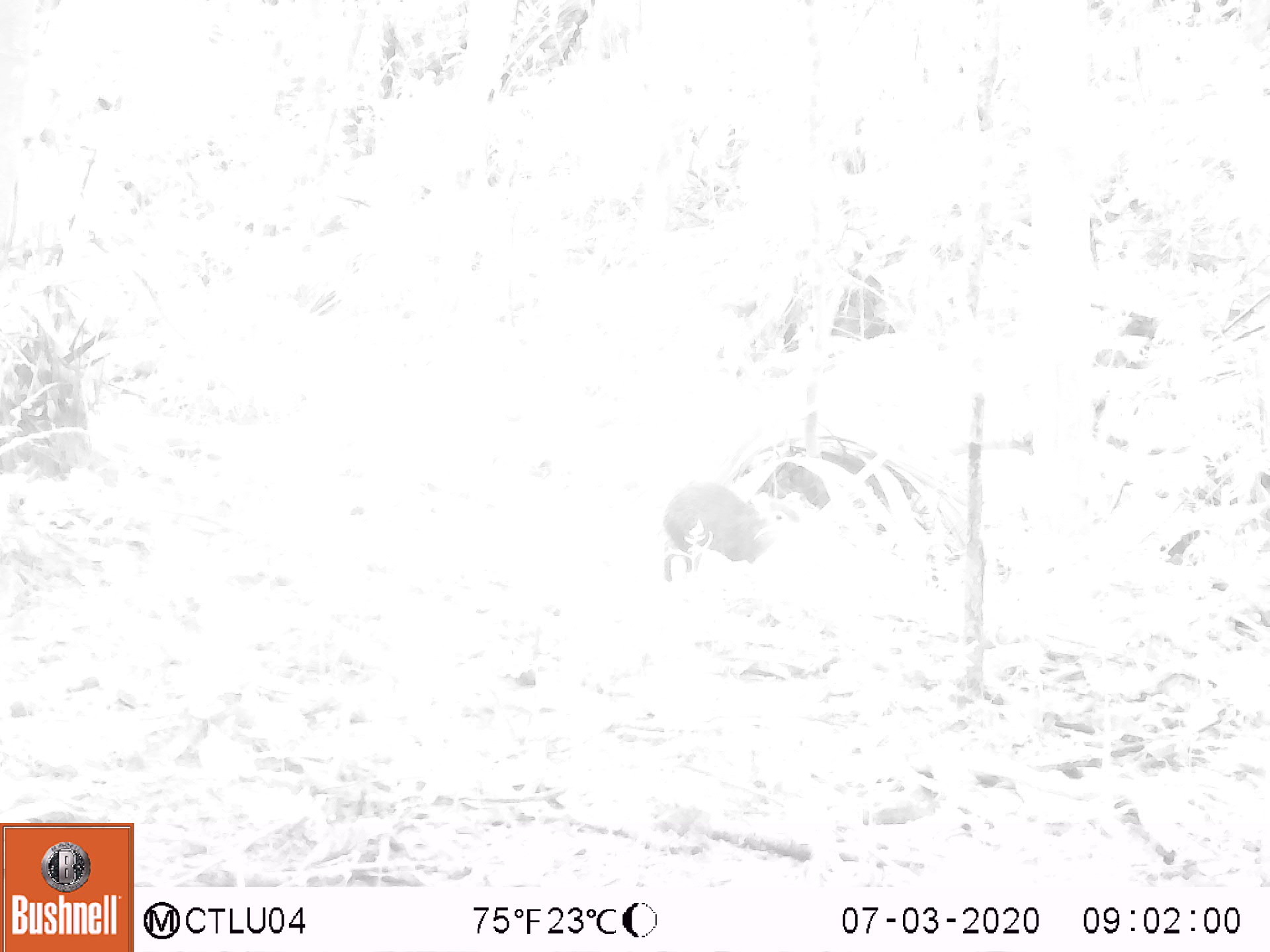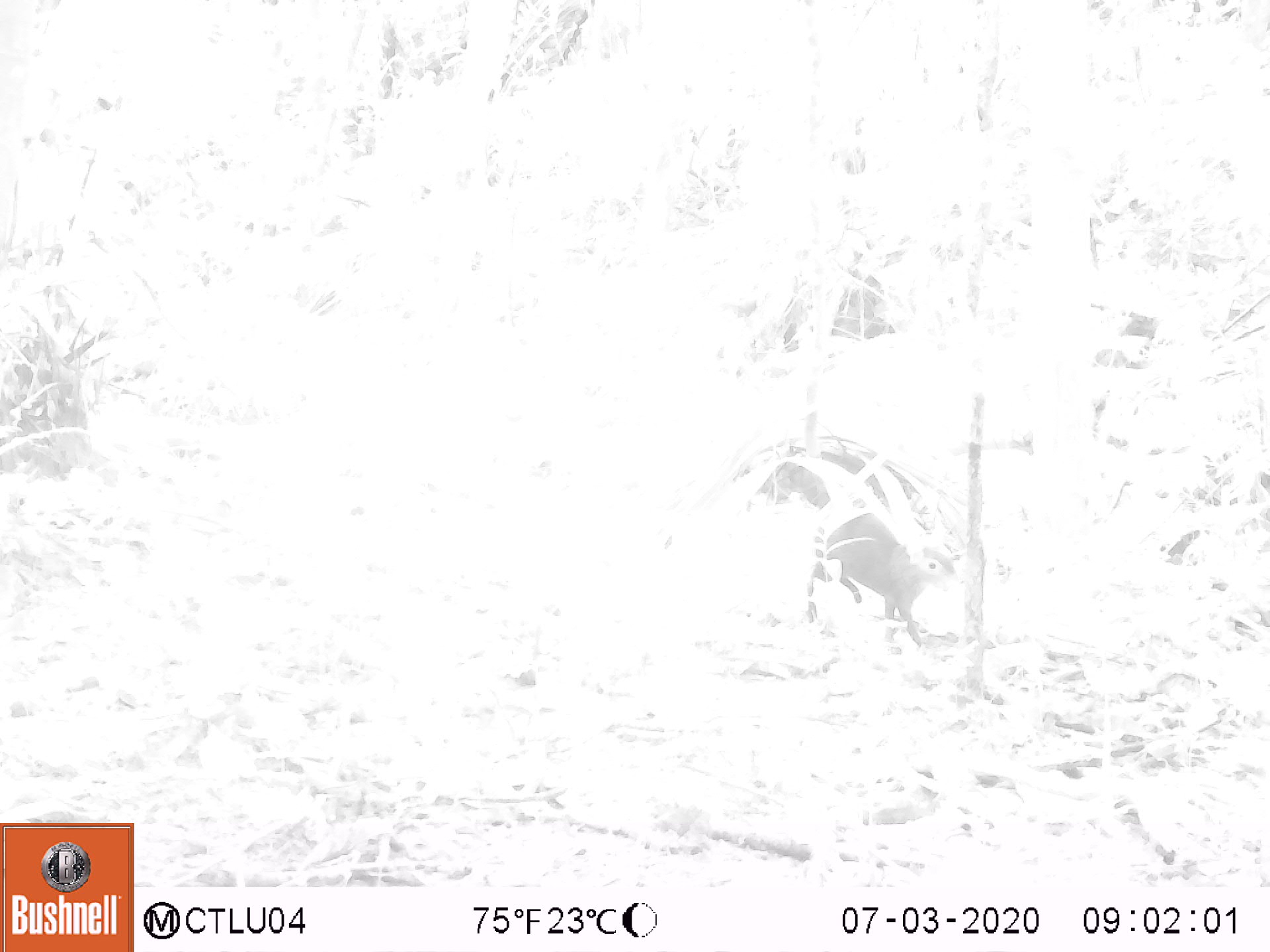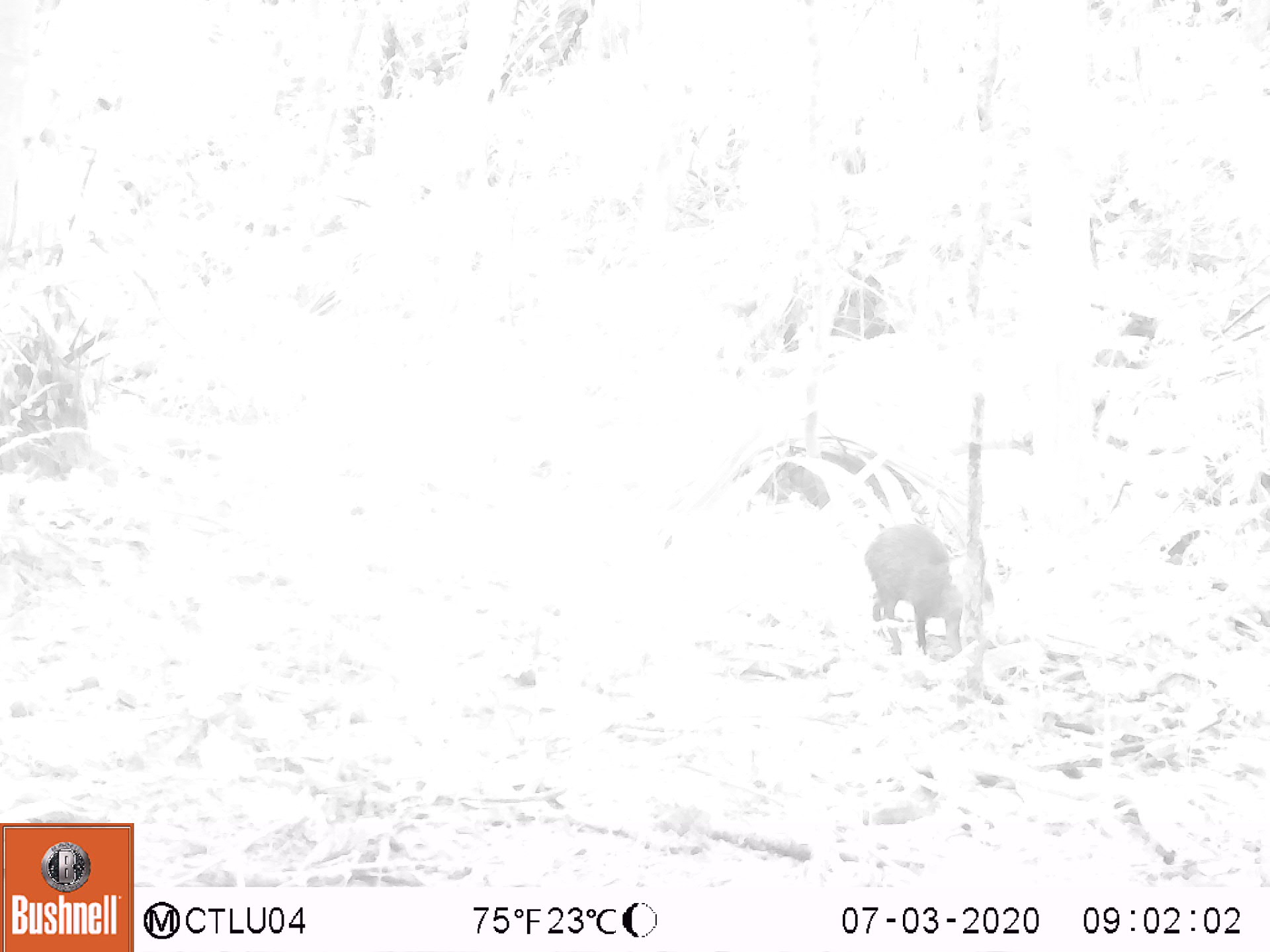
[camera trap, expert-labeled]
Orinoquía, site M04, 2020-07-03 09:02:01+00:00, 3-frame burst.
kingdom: Animalia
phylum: Chordata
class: Mammalia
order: Rodentia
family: Dasyproctidae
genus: Dasyprocta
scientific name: Dasyprocta fuliginosa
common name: black agouti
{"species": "black agouti (Dasyprocta fuliginosa)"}